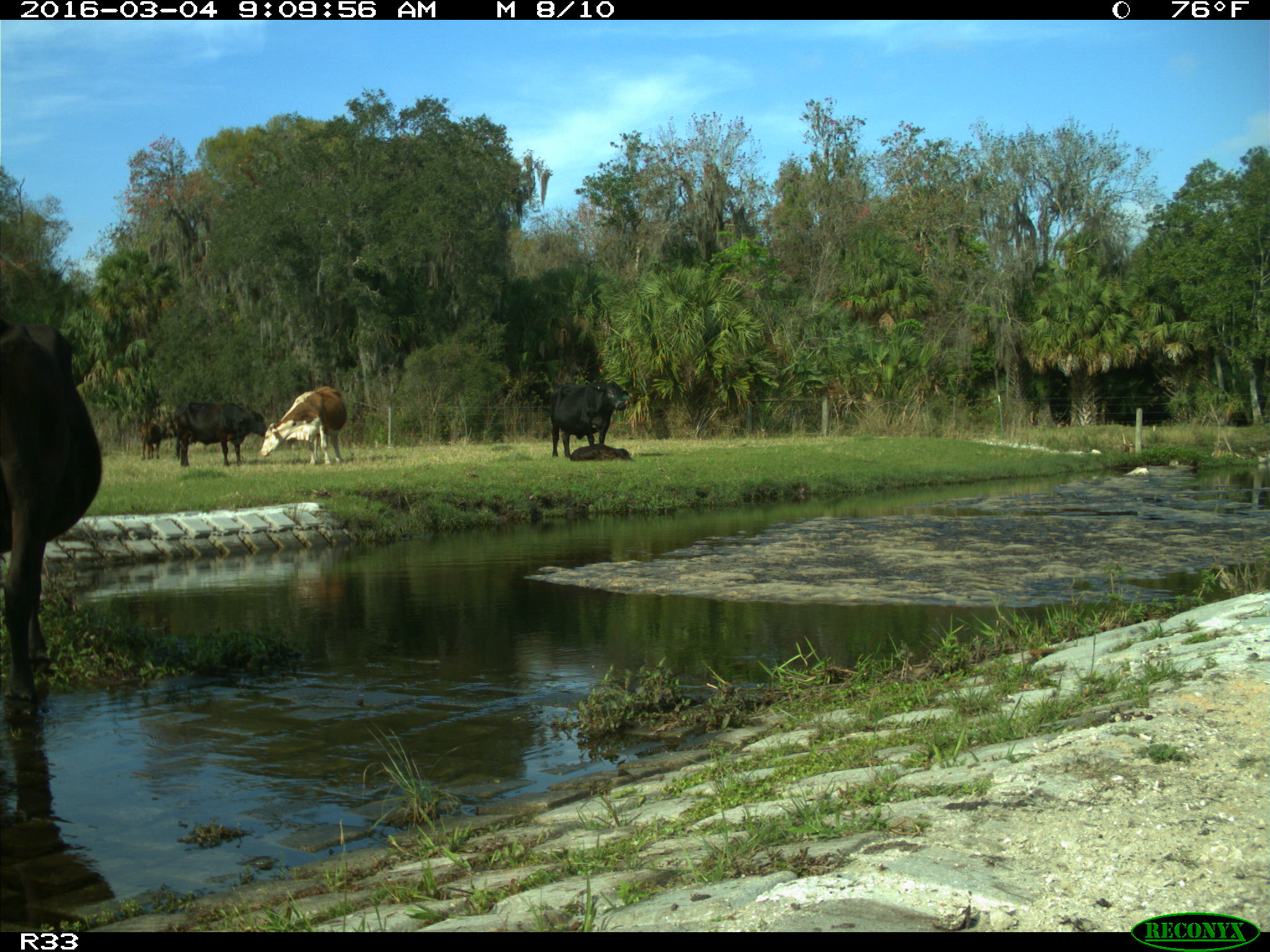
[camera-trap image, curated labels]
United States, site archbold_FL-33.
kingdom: Animalia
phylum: Chordata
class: Mammalia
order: Artiodactyla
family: Bovidae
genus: Bos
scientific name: Bos taurus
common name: domestic cow